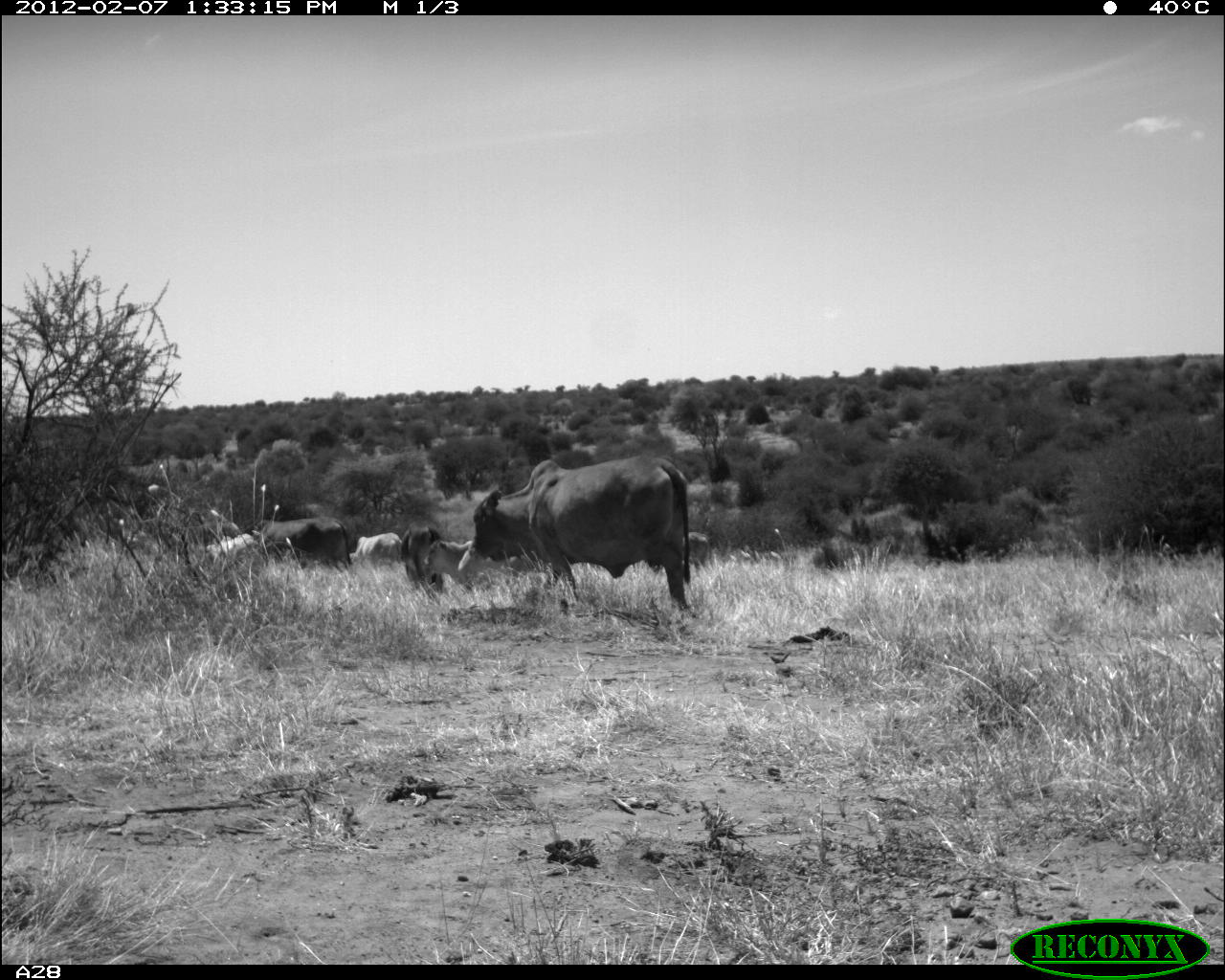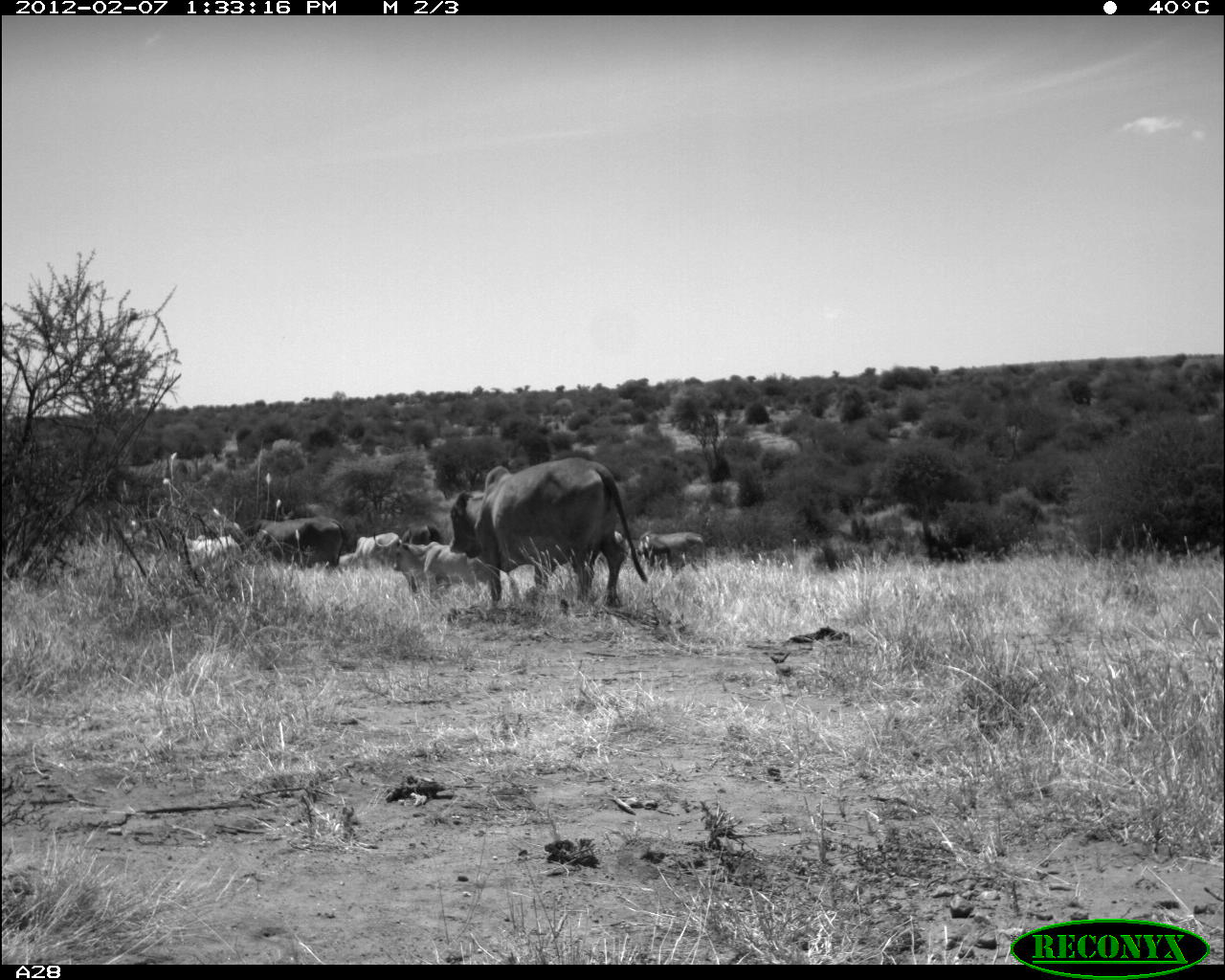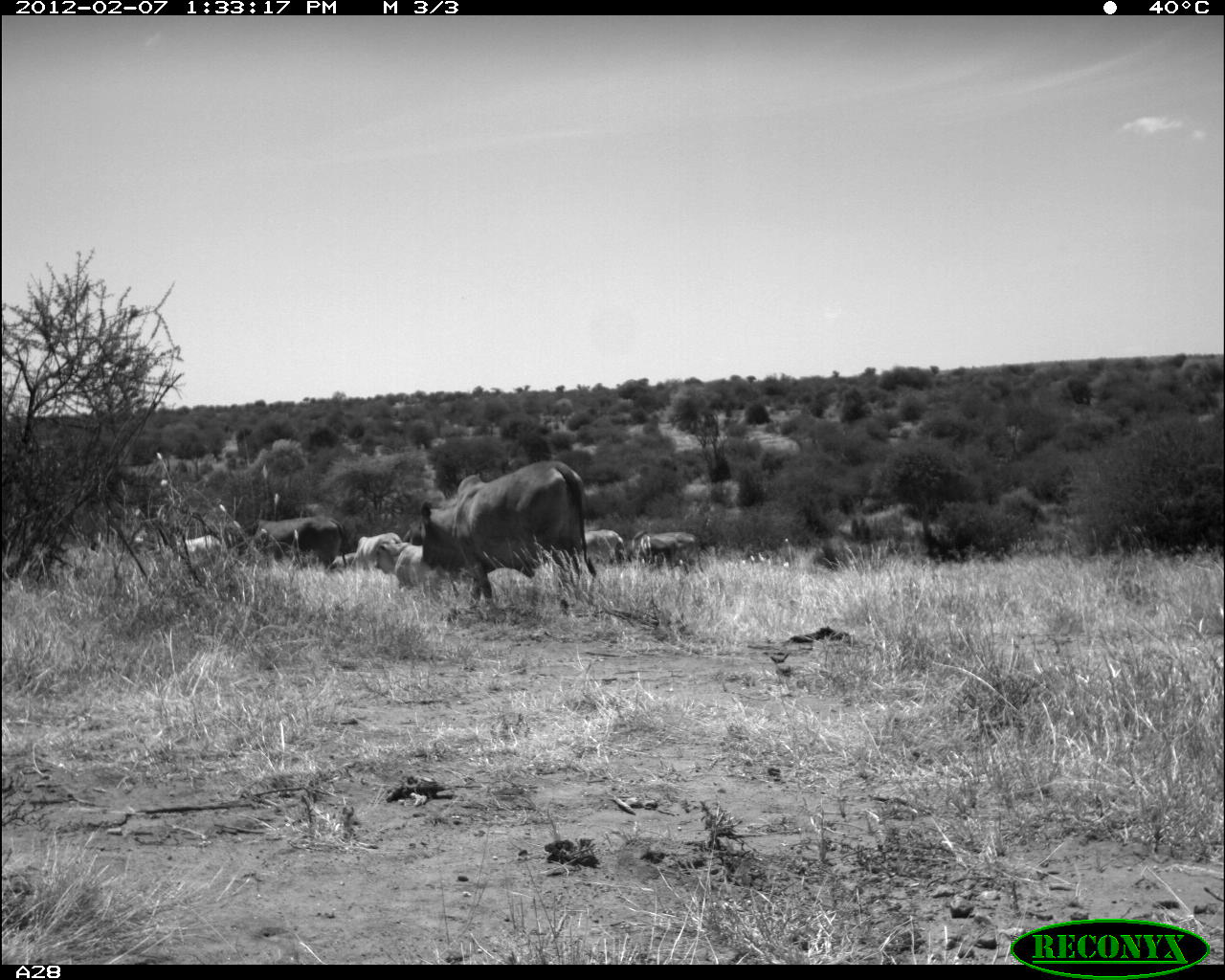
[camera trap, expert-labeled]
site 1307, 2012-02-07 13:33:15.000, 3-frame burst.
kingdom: Animalia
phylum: Chordata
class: Mammalia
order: Artiodactyla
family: Bovidae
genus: Bos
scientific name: Bos taurus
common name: domestic cattle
Bos taurus (domestic cattle), count 7.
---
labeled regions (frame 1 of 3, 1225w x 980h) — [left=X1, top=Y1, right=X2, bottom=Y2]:
bos taurus: [left=469, top=453, right=692, bottom=609]; [left=421, top=526, right=550, bottom=596]; [left=256, top=515, right=353, bottom=570]; [left=398, top=521, right=444, bottom=593]; [left=349, top=532, right=403, bottom=563]; [left=206, top=533, right=256, bottom=560]; [left=683, top=531, right=714, bottom=574]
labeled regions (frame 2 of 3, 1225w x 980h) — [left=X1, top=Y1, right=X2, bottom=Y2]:
bos taurus: [left=449, top=457, right=648, bottom=609]; [left=243, top=517, right=343, bottom=572]; [left=397, top=542, right=478, bottom=582]; [left=172, top=532, right=241, bottom=578]; [left=636, top=531, right=704, bottom=573]; [left=340, top=531, right=401, bottom=572]; [left=401, top=526, right=445, bottom=548]; [left=611, top=531, right=631, bottom=555]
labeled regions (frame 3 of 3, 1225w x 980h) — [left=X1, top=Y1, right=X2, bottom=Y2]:
bos taurus: [left=419, top=459, right=599, bottom=614]; [left=246, top=516, right=342, bottom=569]; [left=625, top=530, right=705, bottom=579]; [left=372, top=541, right=442, bottom=590]; [left=351, top=531, right=402, bottom=572]; [left=174, top=534, right=225, bottom=572]; [left=582, top=529, right=624, bottom=570]; [left=330, top=550, right=357, bottom=573]; [left=403, top=524, right=425, bottom=545]